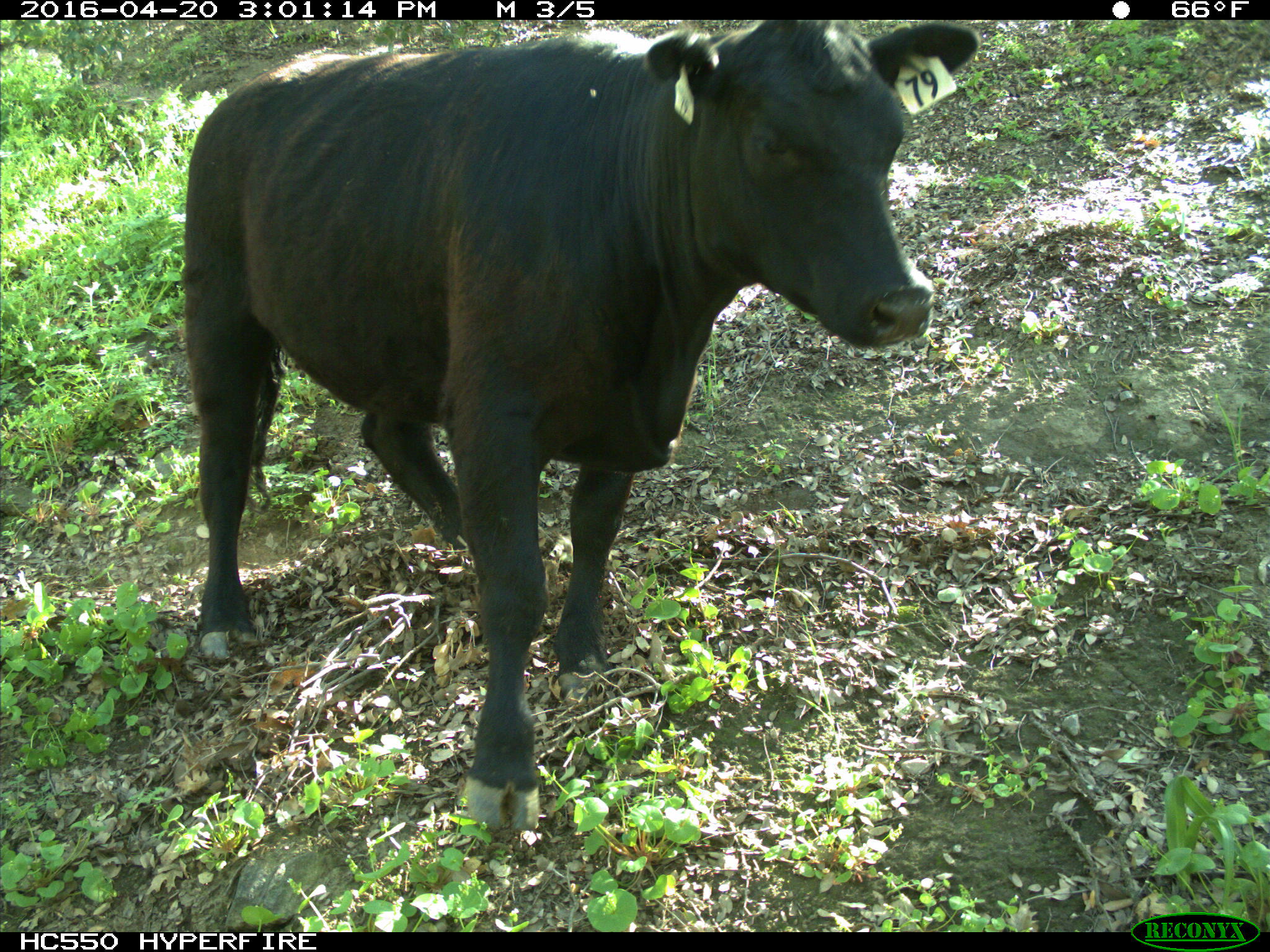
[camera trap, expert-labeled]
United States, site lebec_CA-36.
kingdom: Animalia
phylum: Chordata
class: Mammalia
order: Artiodactyla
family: Bovidae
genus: Bos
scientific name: Bos taurus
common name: domestic cow